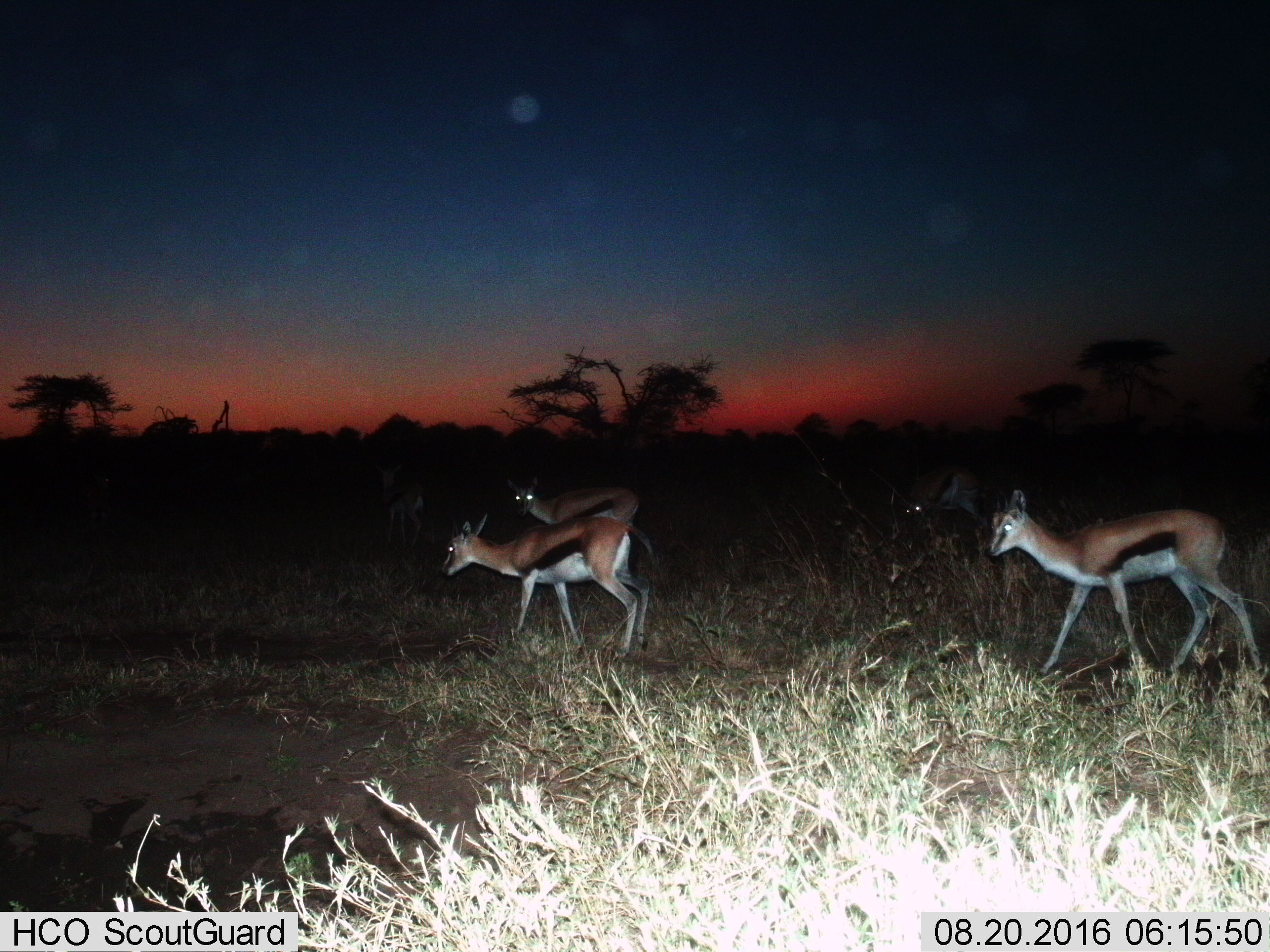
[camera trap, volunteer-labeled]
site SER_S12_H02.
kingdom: Animalia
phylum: Chordata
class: Mammalia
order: Artiodactyla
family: Bovidae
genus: Eudorcas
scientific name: Eudorcas thomsonii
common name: thomson's gazelle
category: gazellethomsons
Gazellethomsons (thomson's gazelle) (Eudorcas thomsonii), count 5. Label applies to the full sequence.